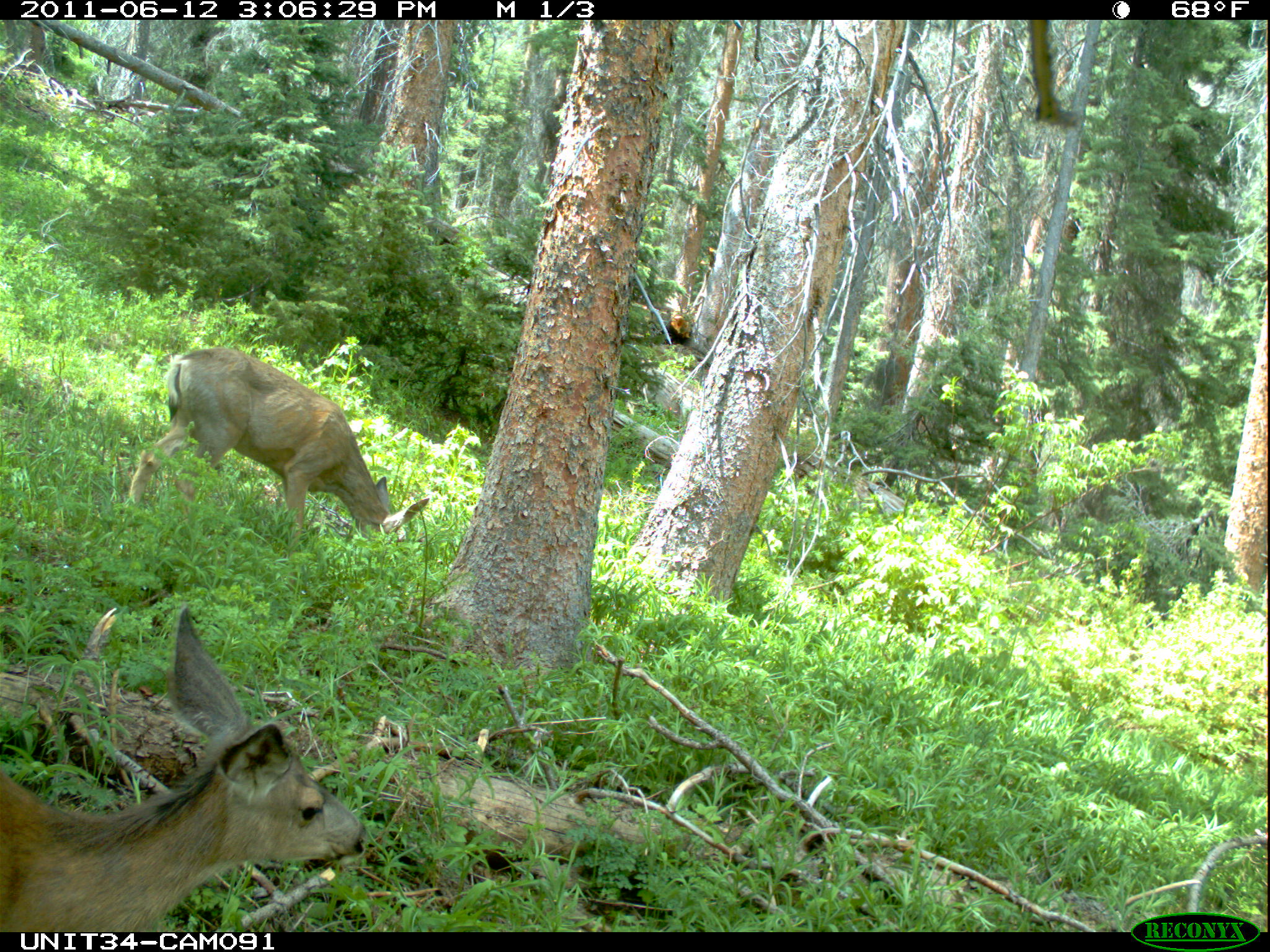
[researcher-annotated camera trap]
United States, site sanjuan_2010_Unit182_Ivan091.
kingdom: Animalia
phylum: Chordata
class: Mammalia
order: Artiodactyla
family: Cervidae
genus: Odocoileus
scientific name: Odocoileus hemionus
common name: mule deer